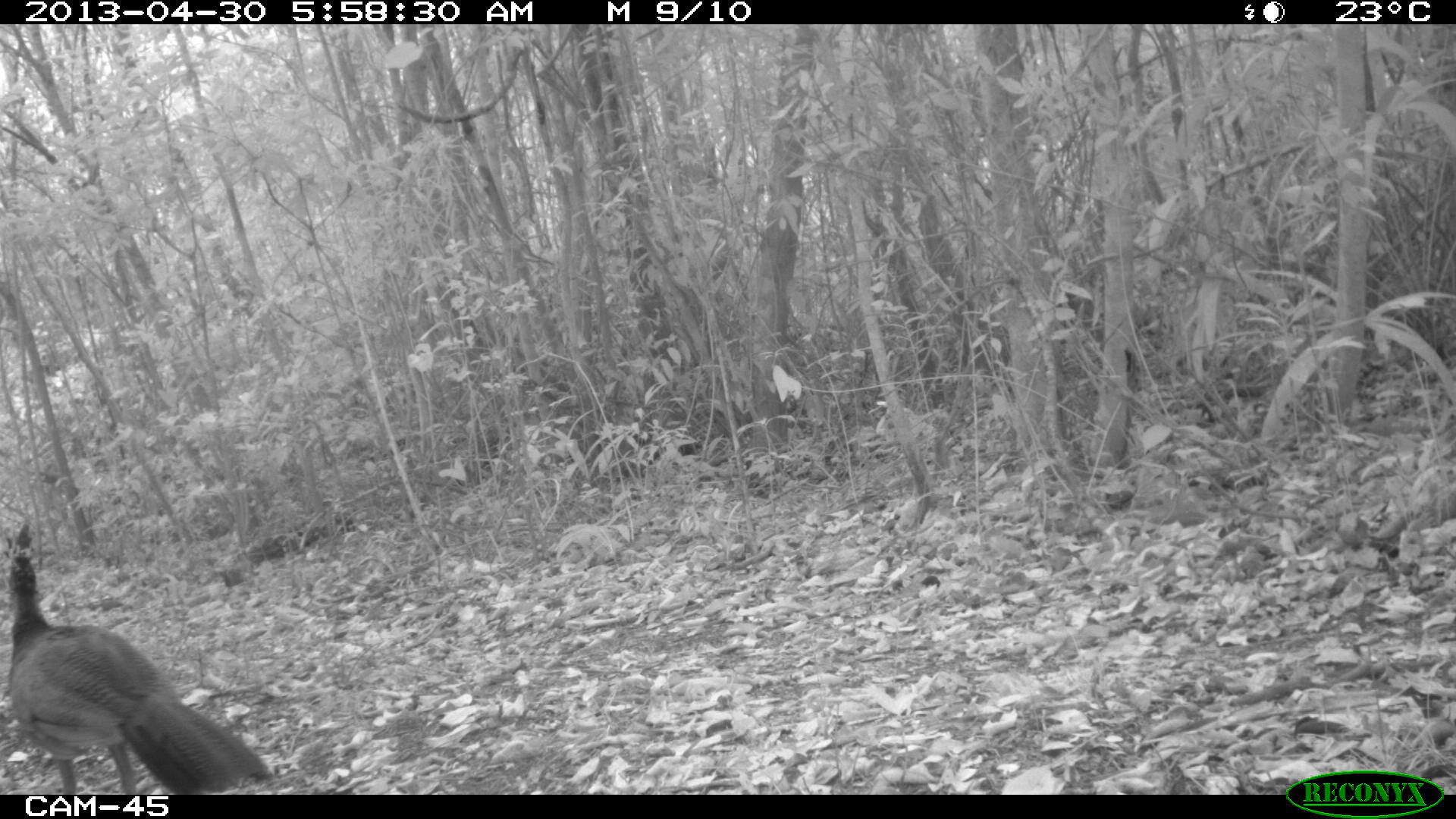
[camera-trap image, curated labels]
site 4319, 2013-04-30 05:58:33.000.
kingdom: Animalia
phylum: Chordata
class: Aves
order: Galliformes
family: Cracidae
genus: Crax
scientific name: Crax rubra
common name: great curassow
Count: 1.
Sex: female.